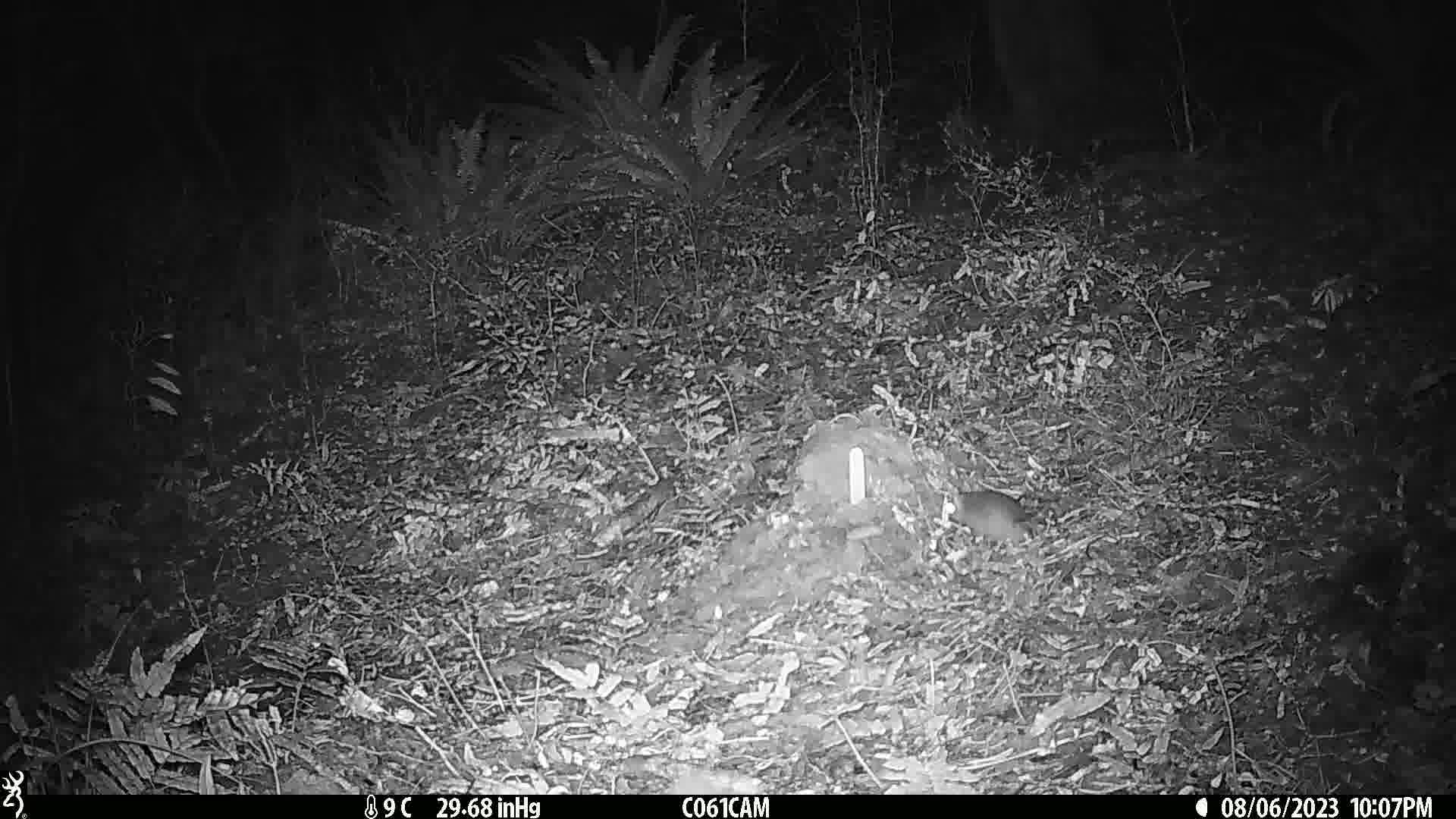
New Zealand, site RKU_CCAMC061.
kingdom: Animalia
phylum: Chordata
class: Mammalia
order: Rodentia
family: Muridae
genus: Rattus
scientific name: Rattus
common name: rat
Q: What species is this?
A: Rat (Rattus).